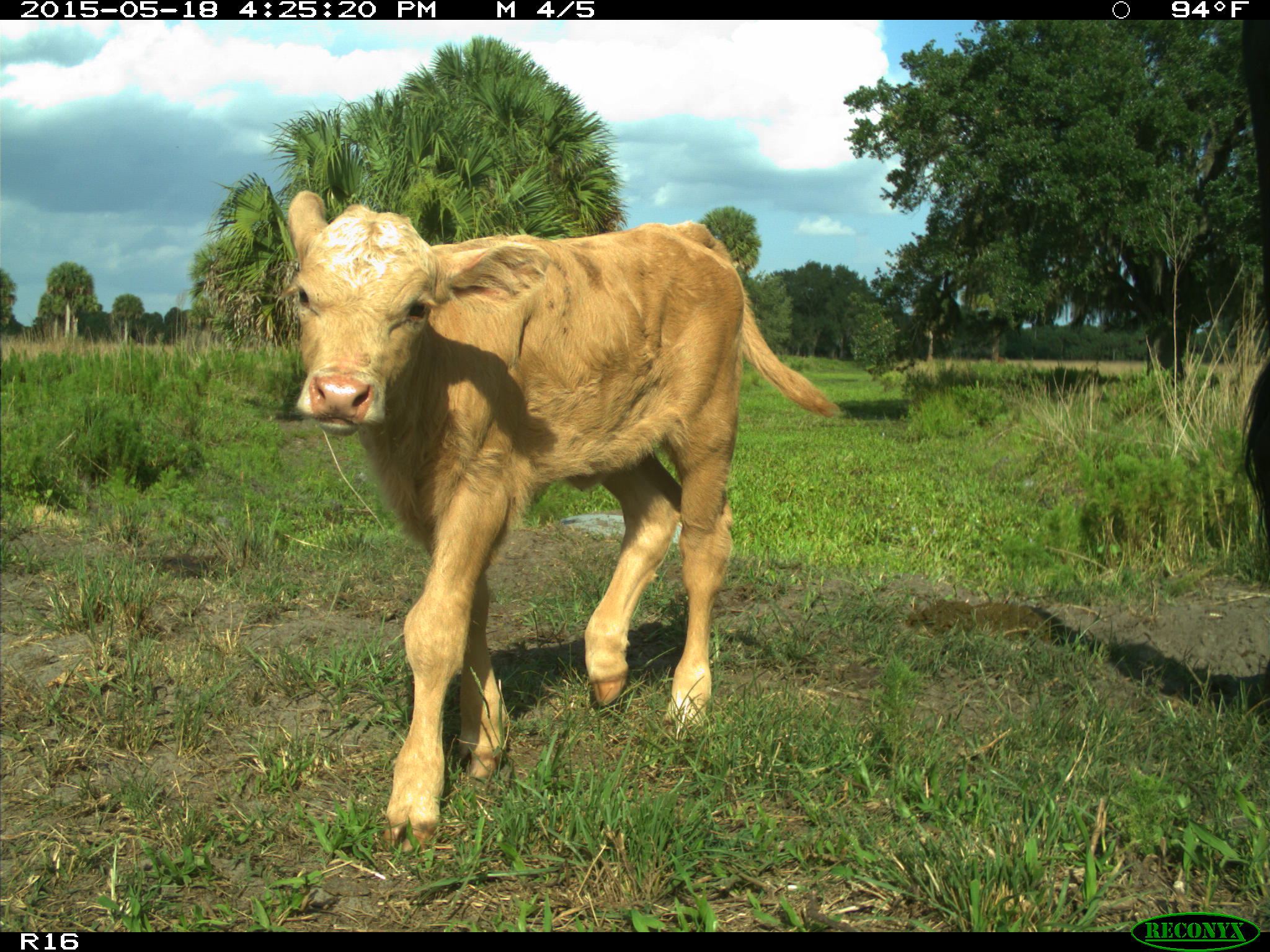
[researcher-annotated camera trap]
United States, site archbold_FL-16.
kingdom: Animalia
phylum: Chordata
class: Mammalia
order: Artiodactyla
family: Bovidae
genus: Bos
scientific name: Bos taurus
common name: domestic cow